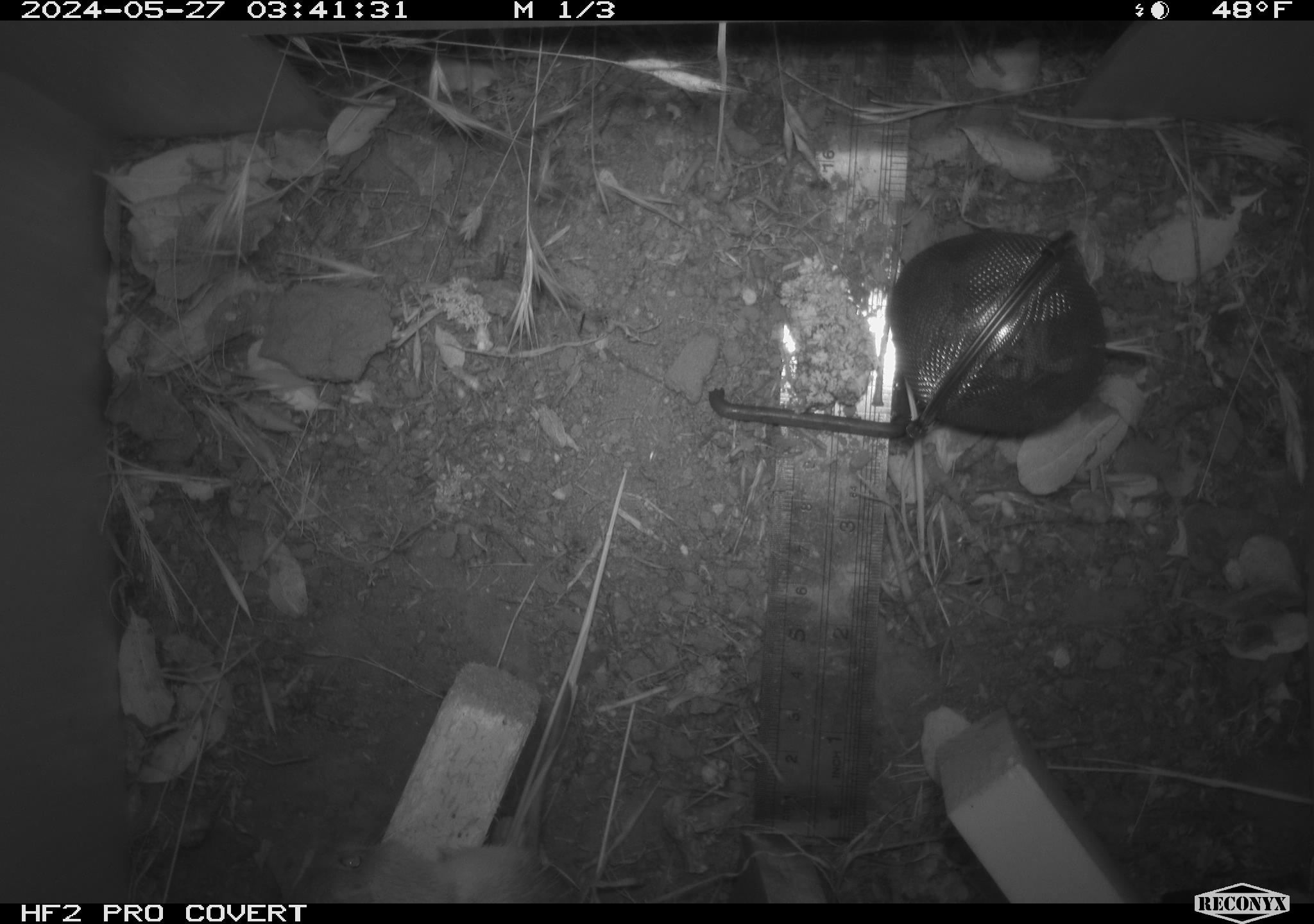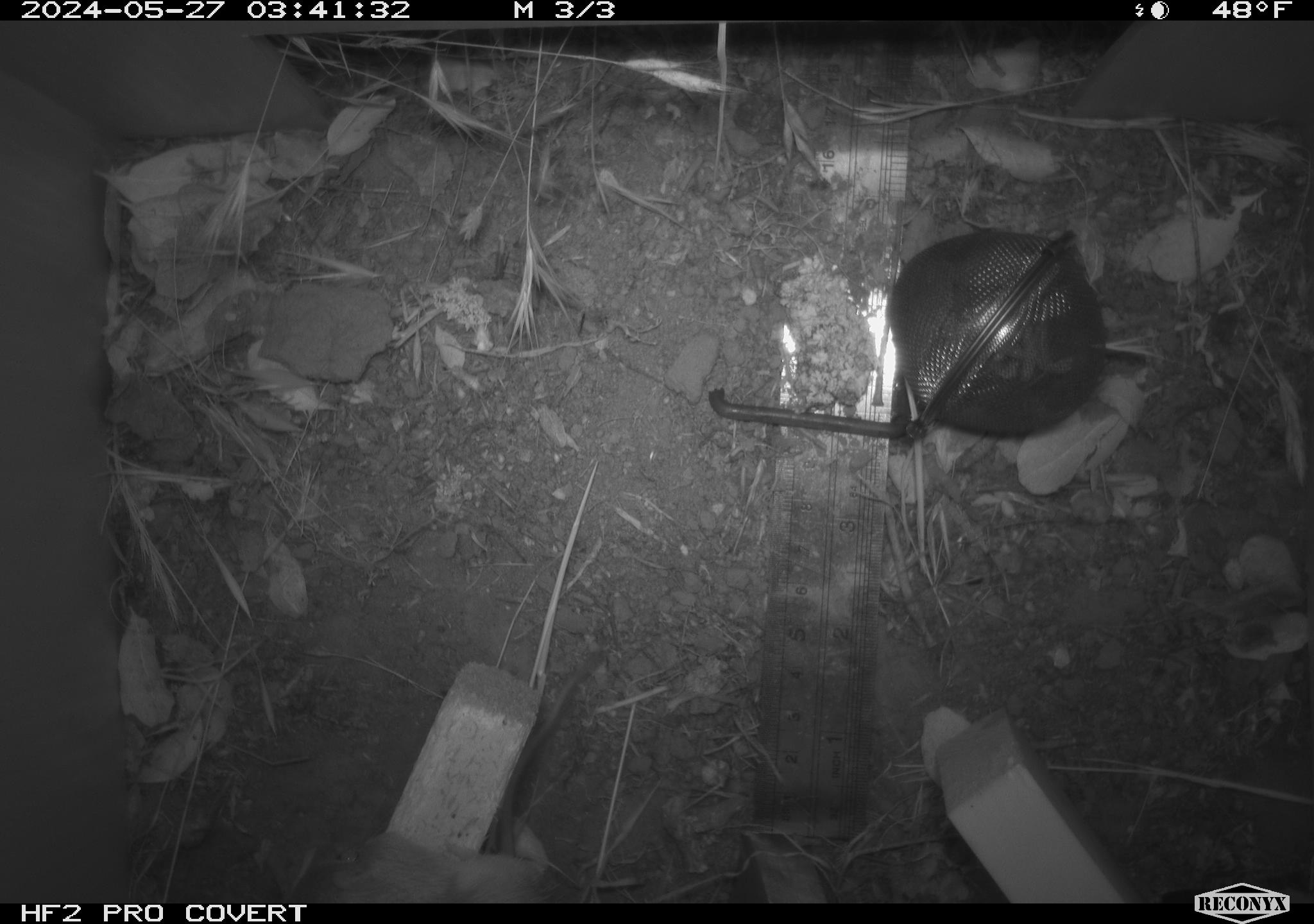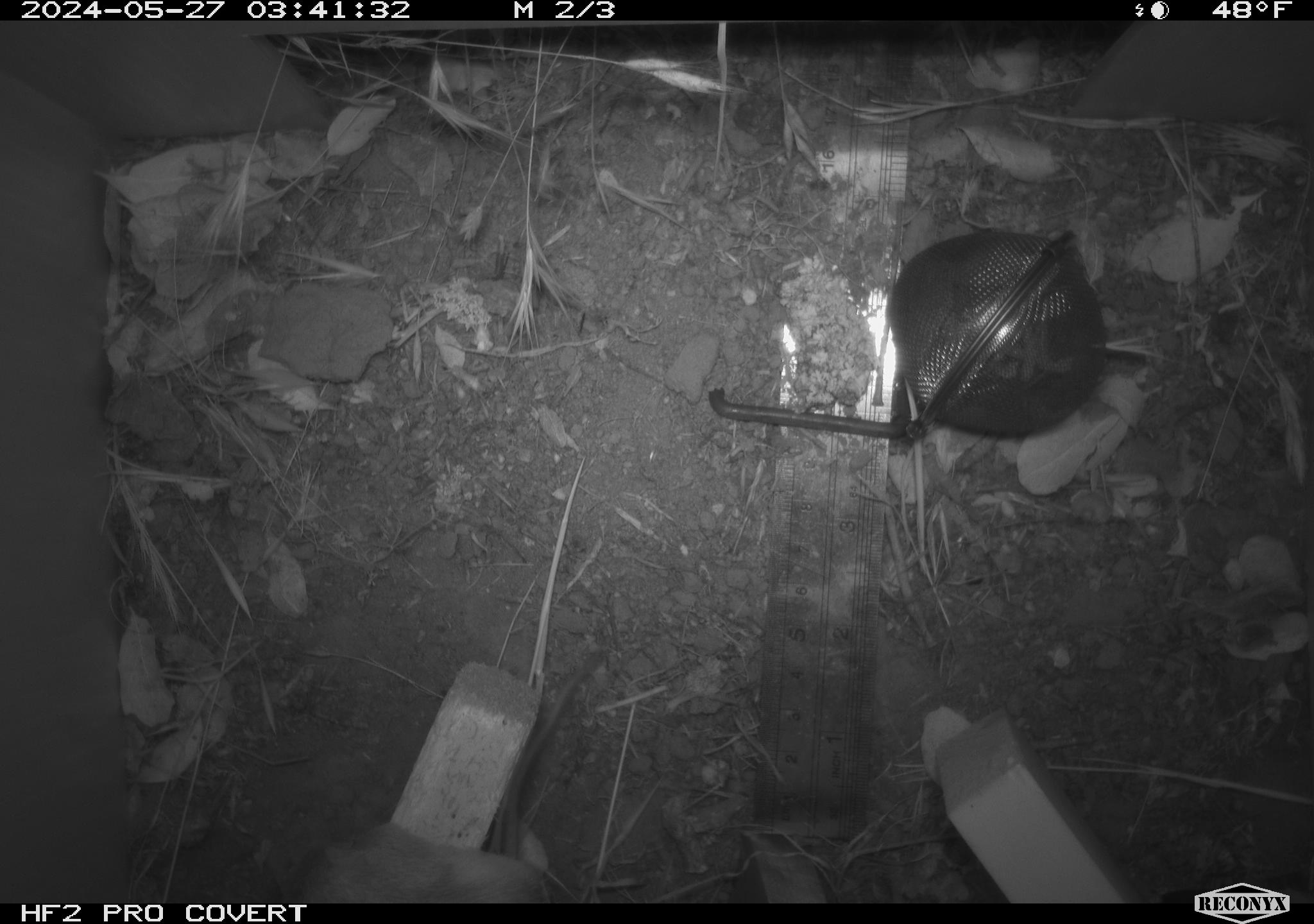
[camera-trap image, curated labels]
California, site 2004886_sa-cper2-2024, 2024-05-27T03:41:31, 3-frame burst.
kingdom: Animalia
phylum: Chordata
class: Mammalia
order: Rodentia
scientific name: Rodentia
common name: rodent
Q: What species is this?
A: Rodent (Rodentia).